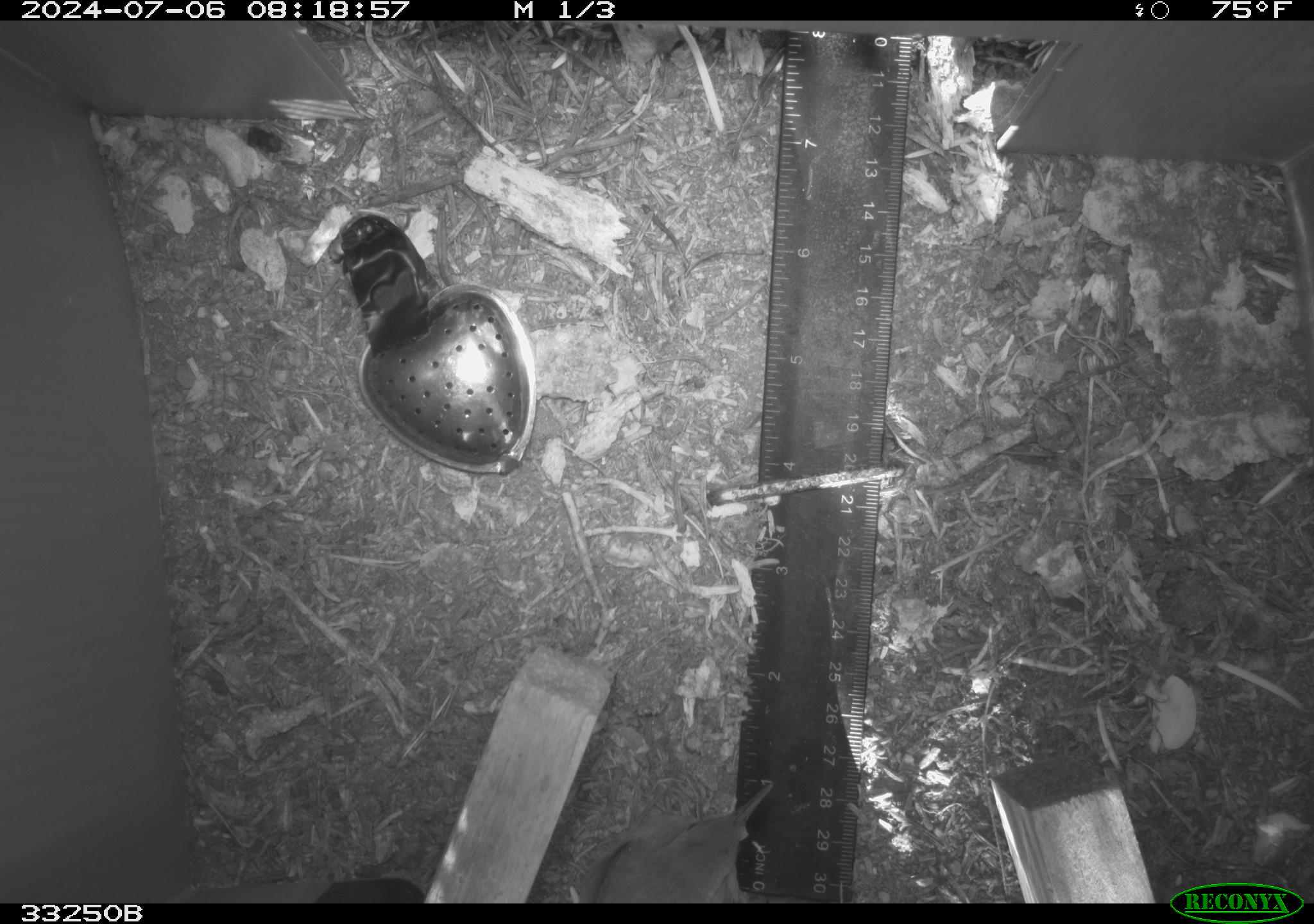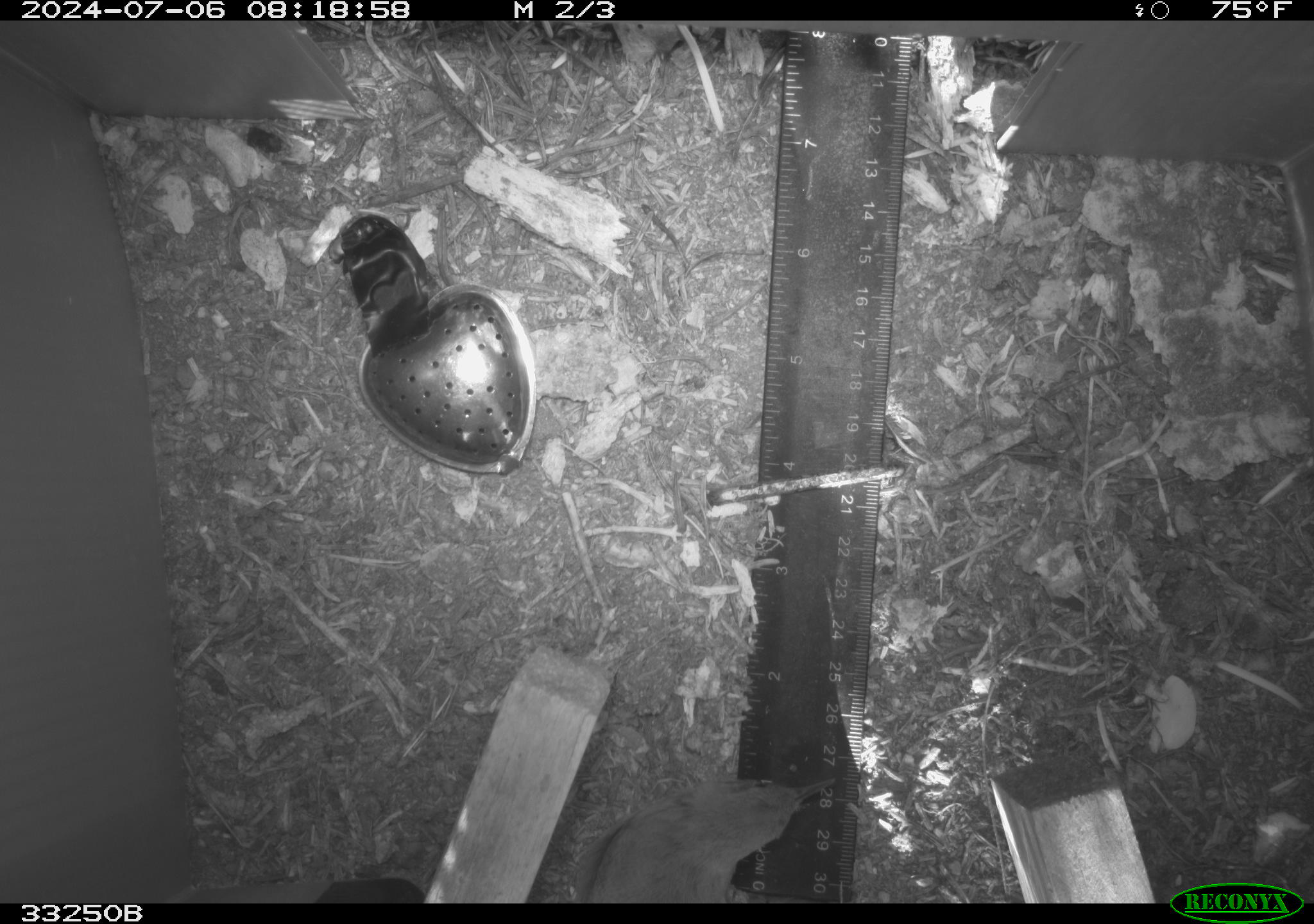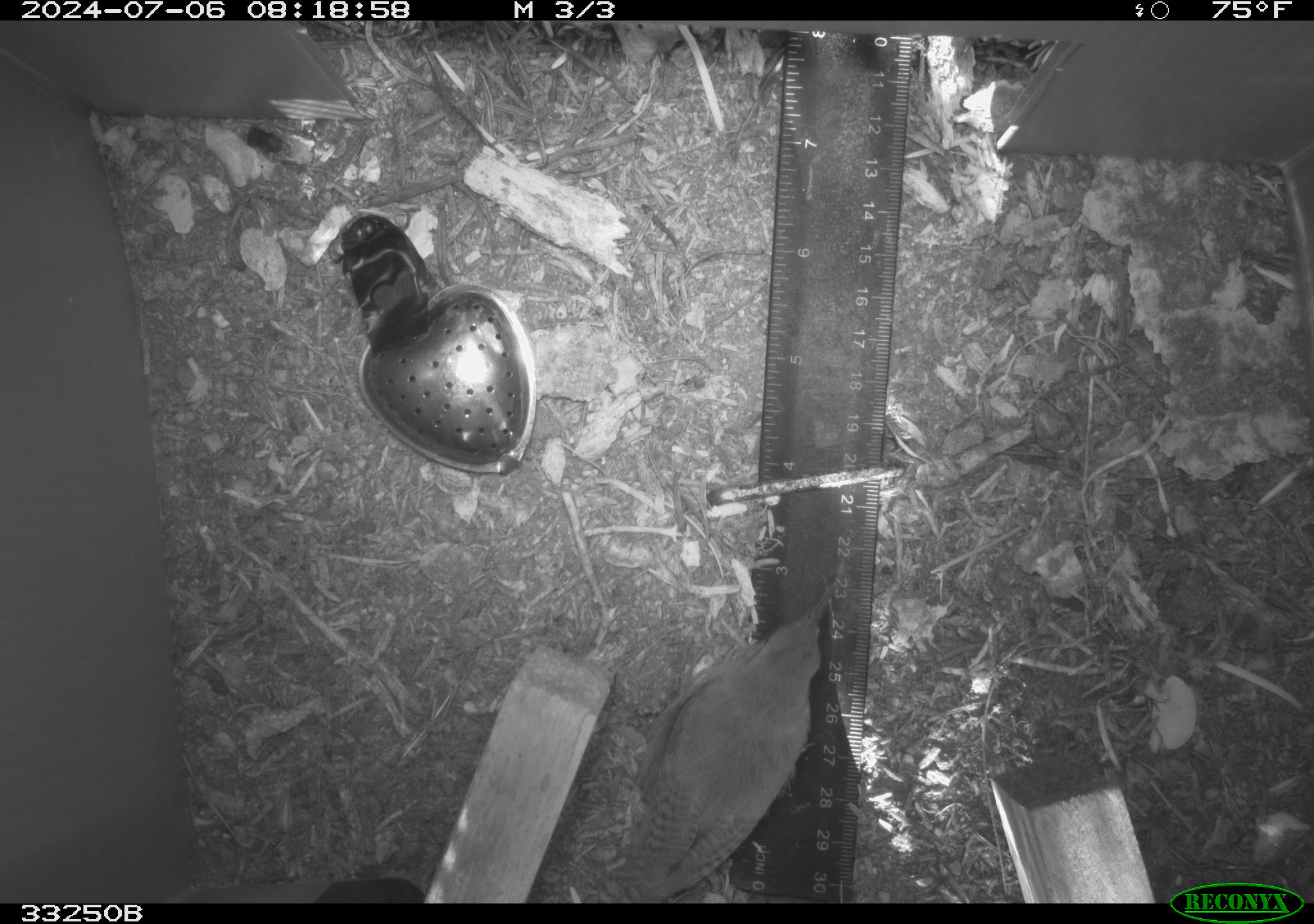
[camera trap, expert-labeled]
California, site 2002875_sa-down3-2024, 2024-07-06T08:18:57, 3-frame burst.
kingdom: Animalia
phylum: Chordata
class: Aves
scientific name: Aves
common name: bird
Bird (Aves).